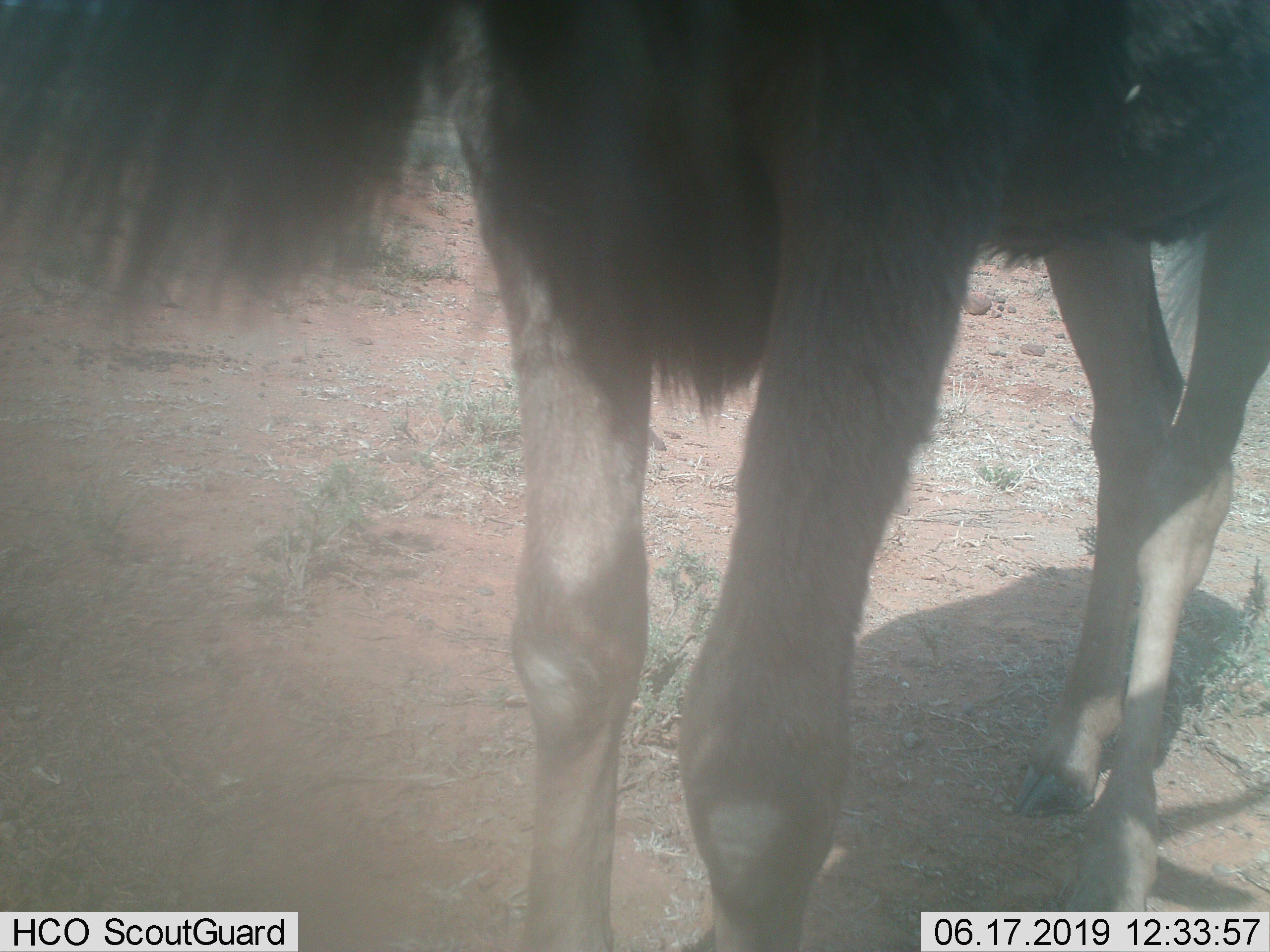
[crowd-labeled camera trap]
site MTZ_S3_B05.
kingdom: Animalia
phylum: Chordata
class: Mammalia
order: Artiodactyla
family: Bovidae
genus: Connochaetes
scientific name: Connochaetes gnou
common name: black wildebeest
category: wildebeestblack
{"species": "wildebeestblack (black wildebeest) (Connochaetes gnou)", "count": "1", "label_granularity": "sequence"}